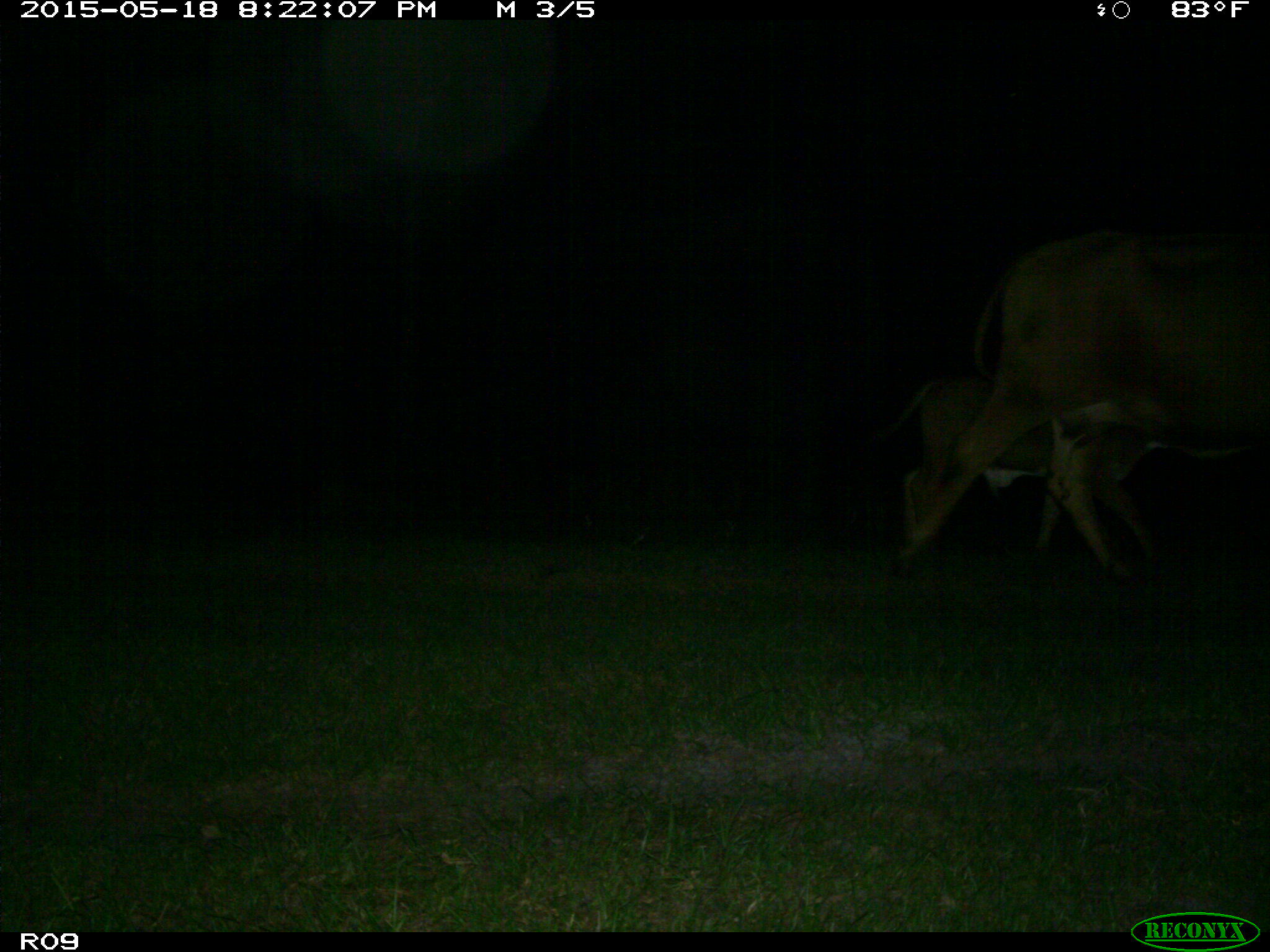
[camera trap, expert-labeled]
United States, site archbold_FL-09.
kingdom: Animalia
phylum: Chordata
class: Mammalia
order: Artiodactyla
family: Bovidae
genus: Bos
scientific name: Bos taurus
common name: domestic cow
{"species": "Bos taurus (domestic cow)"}